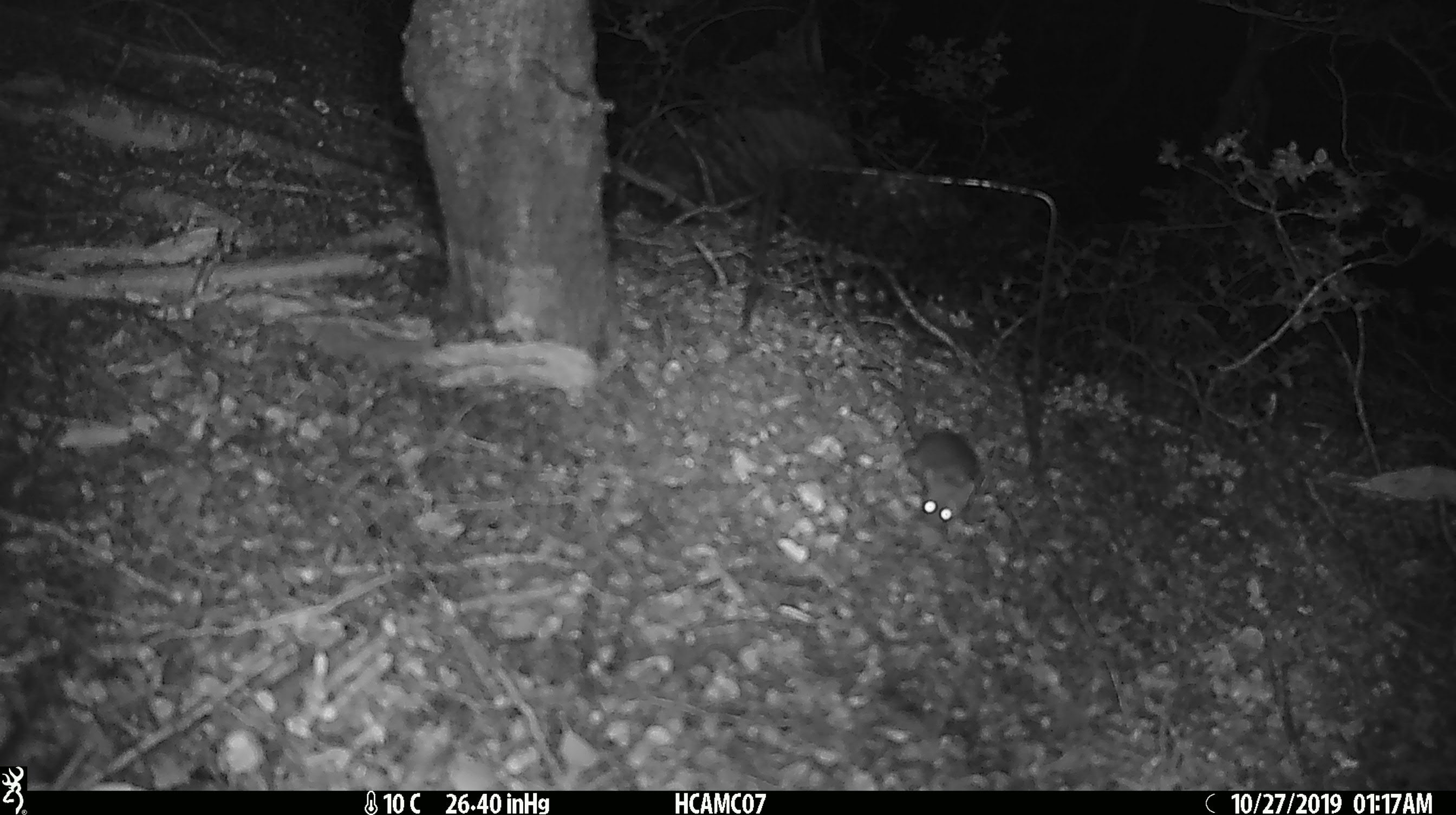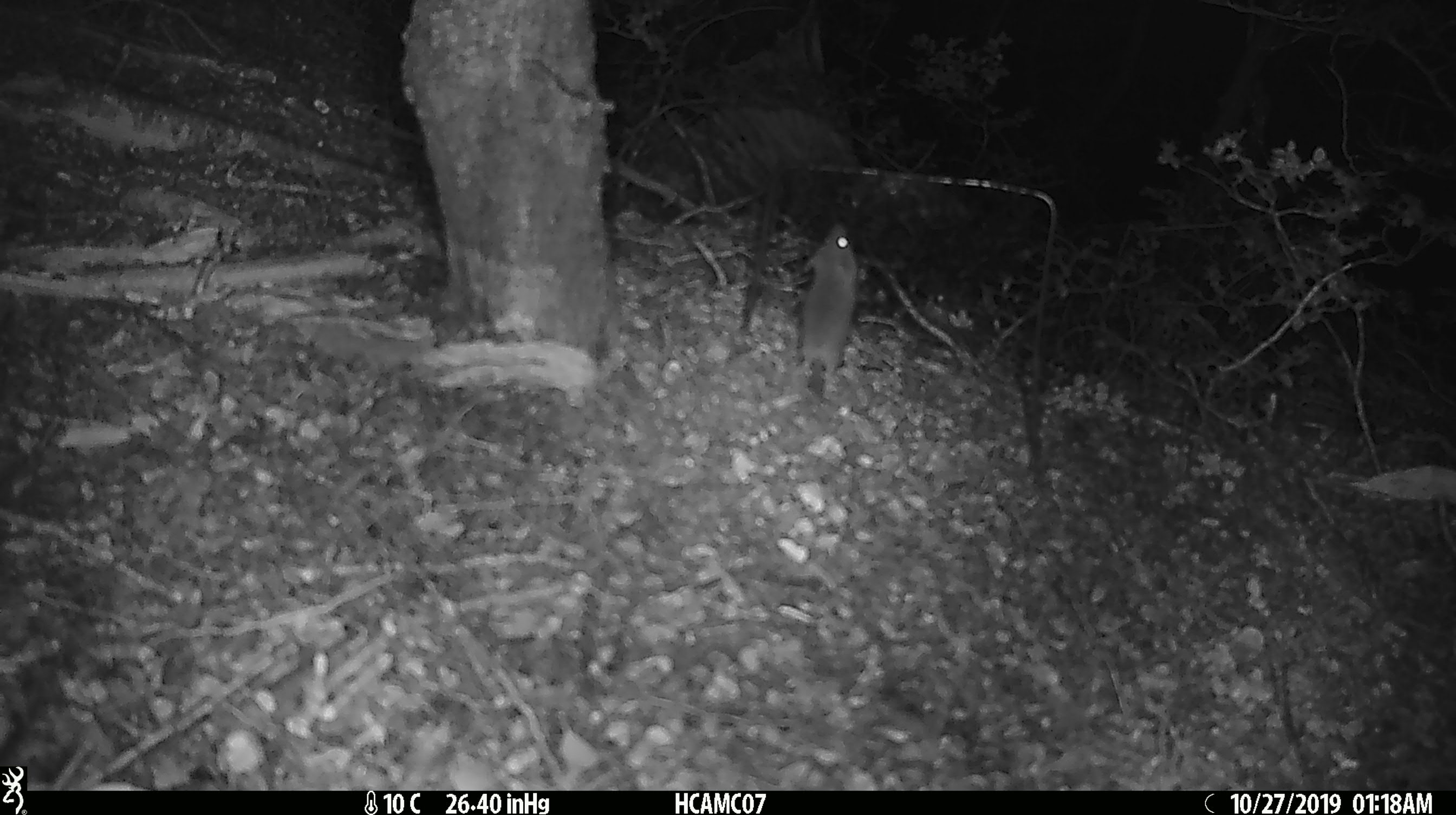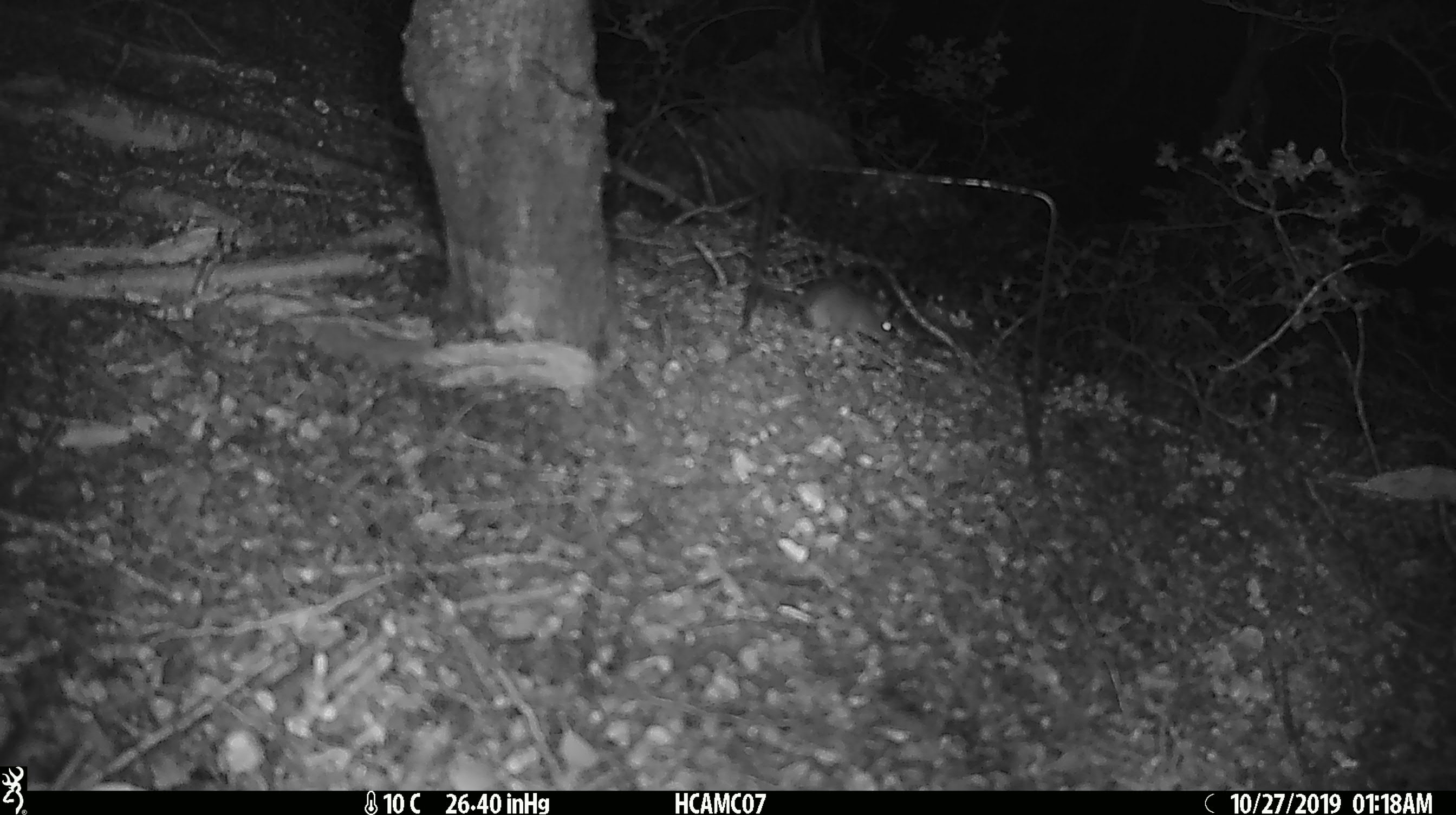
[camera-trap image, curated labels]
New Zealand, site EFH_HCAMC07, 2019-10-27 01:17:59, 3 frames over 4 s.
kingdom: Animalia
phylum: Chordata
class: Mammalia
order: Rodentia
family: Muridae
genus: Mus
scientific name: Mus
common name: mouse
Mouse (Mus).